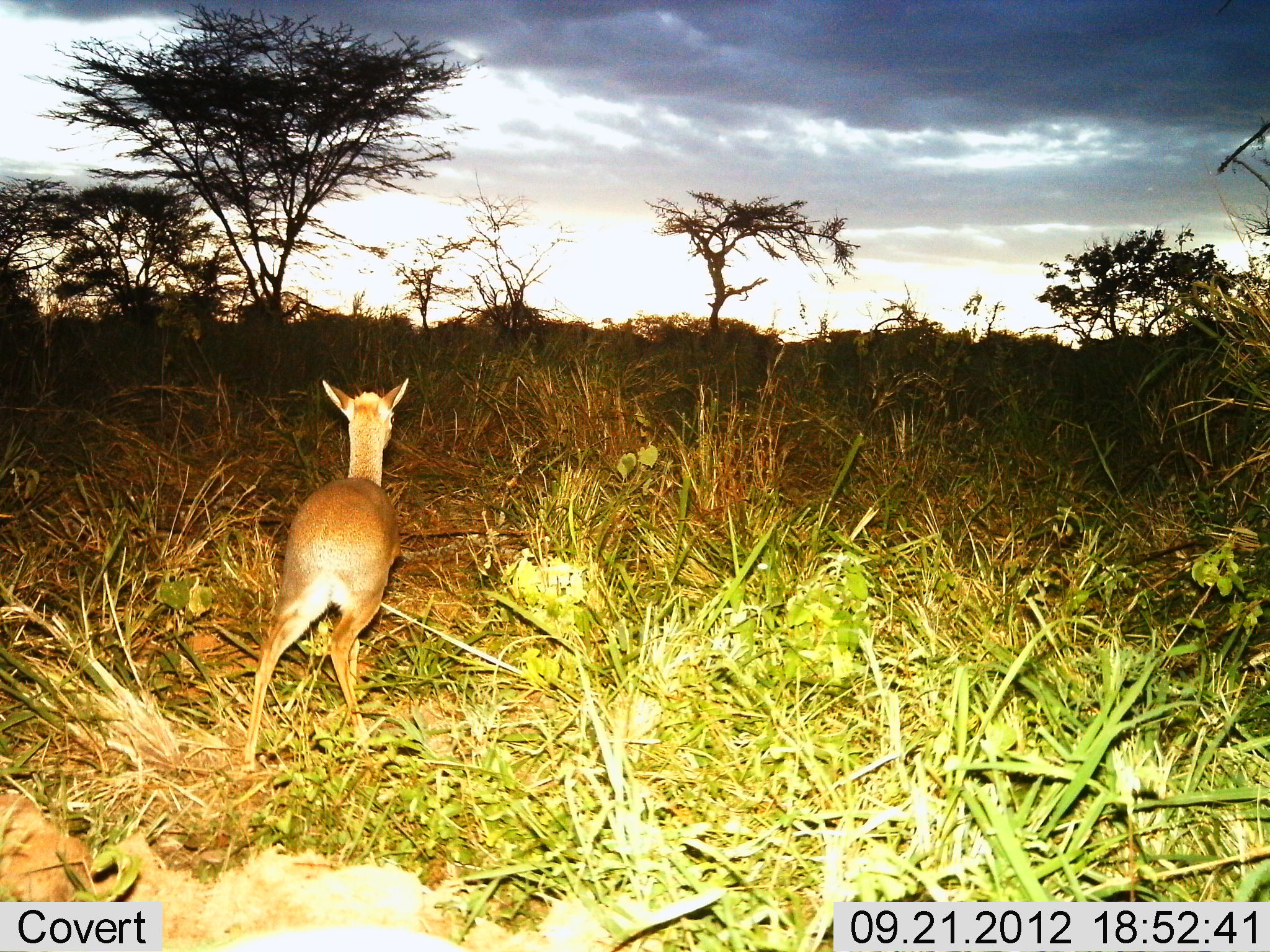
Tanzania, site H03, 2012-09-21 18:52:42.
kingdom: Animalia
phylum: Chordata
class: Mammalia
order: Artiodactyla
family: Bovidae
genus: Madoqua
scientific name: Madoqua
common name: dikdik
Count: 1.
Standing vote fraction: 20%.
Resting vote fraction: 0%.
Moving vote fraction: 80%.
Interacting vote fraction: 0%.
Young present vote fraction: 0%.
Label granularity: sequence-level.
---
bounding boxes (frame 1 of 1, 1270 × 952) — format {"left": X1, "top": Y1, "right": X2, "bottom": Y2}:
animal: {"left": 239, "top": 376, "right": 408, "bottom": 774}